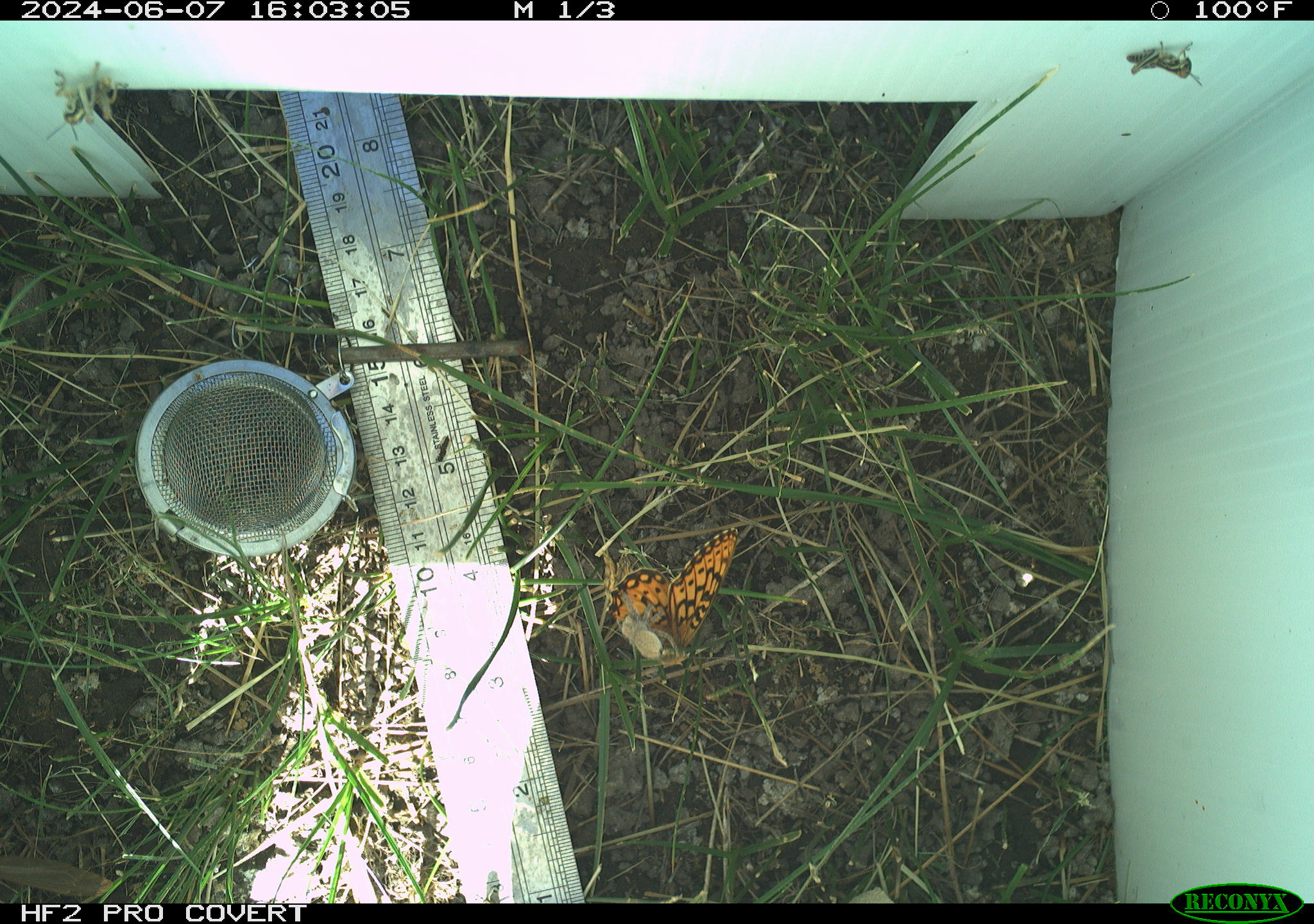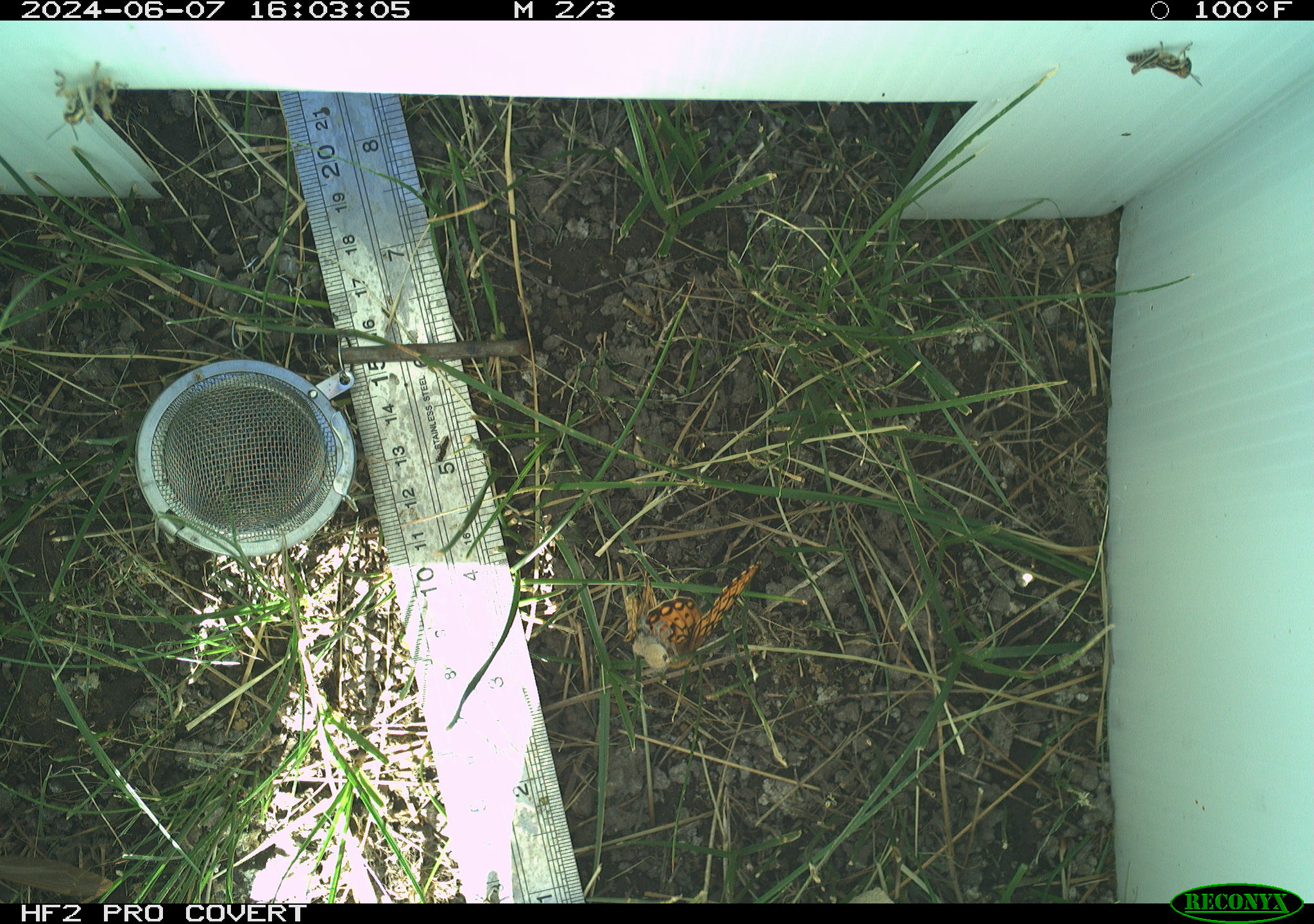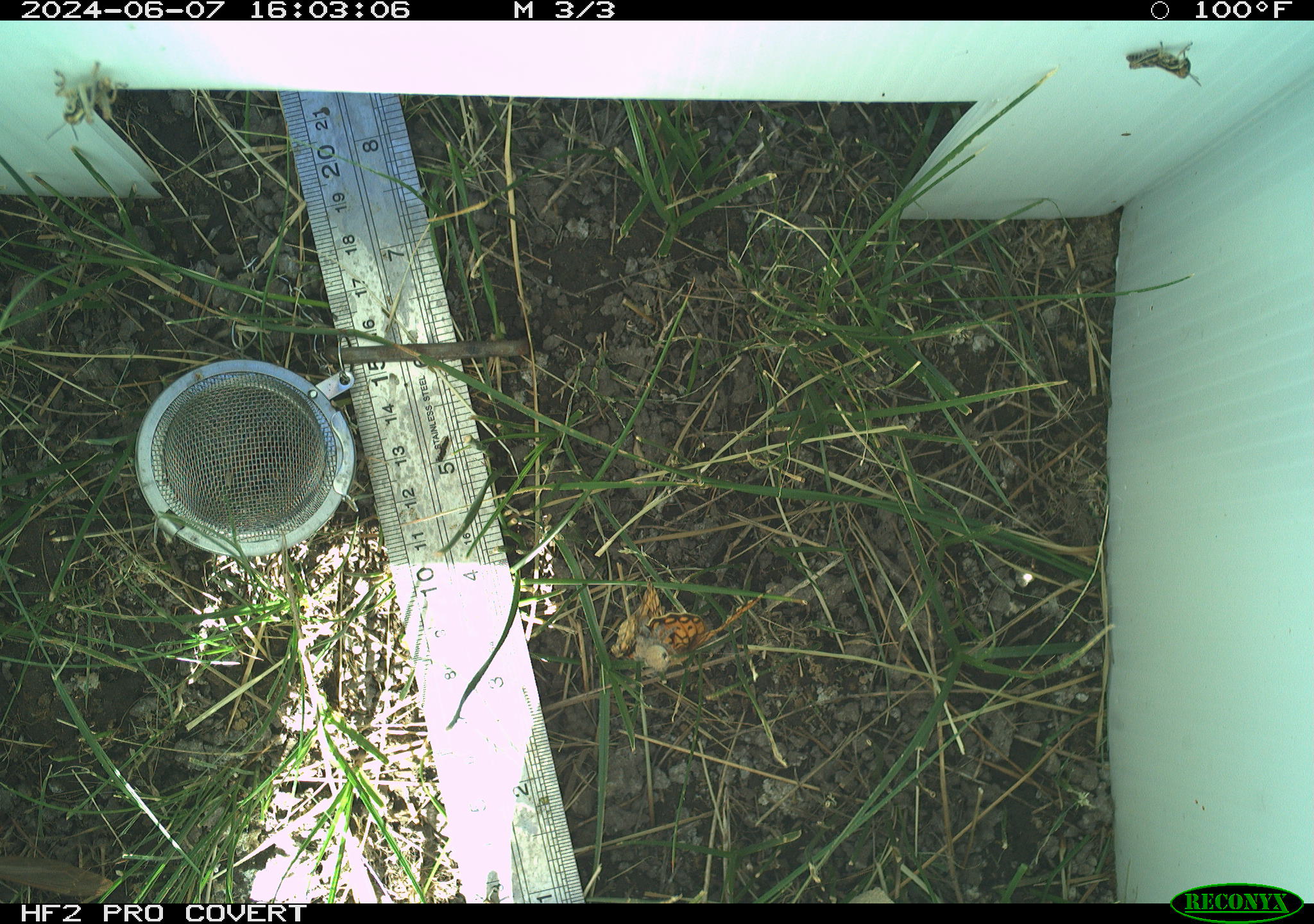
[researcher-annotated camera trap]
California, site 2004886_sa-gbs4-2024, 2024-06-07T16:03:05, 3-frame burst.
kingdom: Animalia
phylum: Arthropoda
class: Insecta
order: Lepidoptera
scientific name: Lepidoptera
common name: butterflies and moths